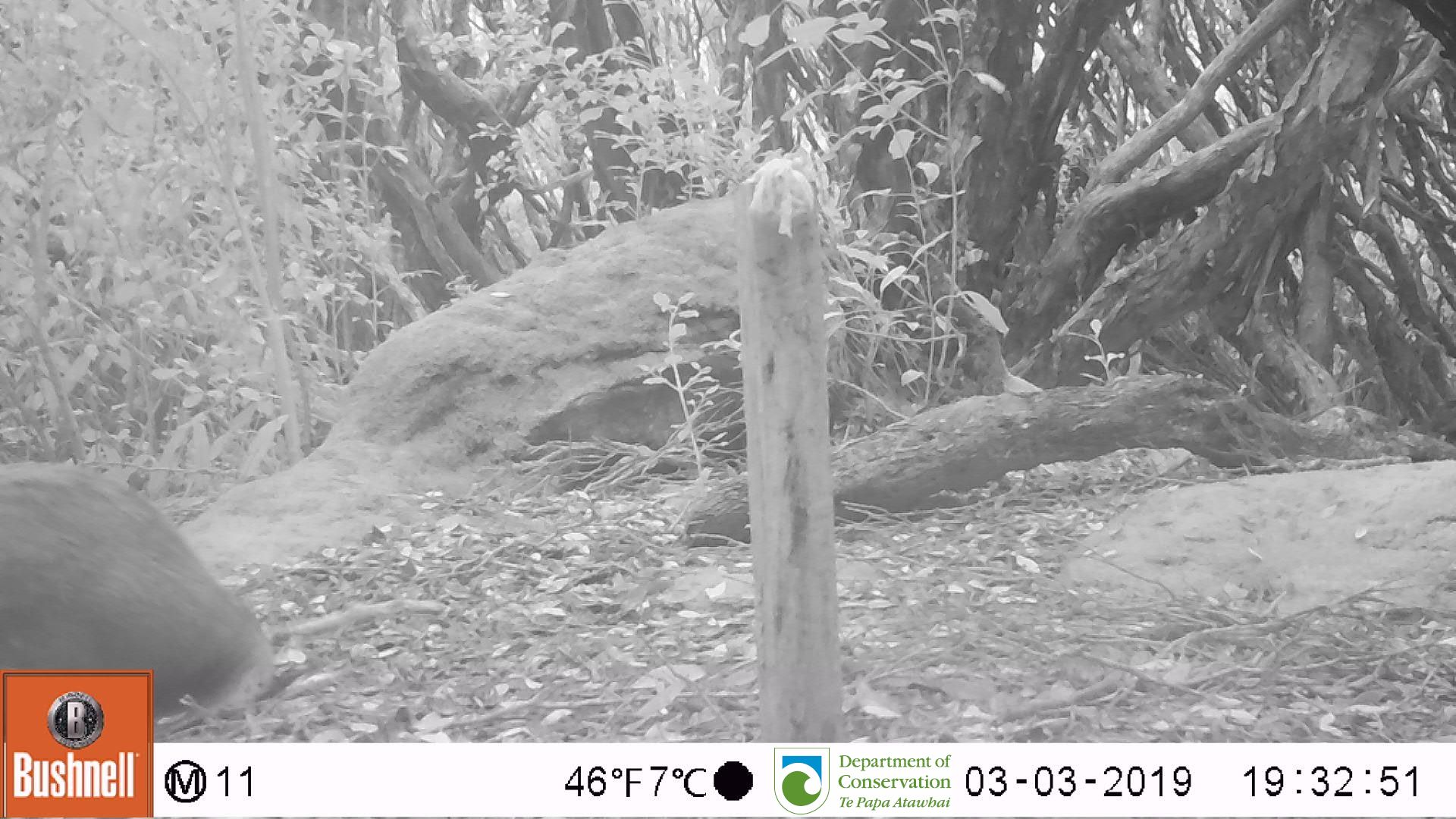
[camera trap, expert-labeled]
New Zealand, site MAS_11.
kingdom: Animalia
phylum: Chordata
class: Mammalia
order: Carnivora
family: Otariidae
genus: Phocarctos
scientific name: Phocarctos hookeri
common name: new zealand sea lion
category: sealion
Sealion (new zealand sea lion) (Phocarctos hookeri).